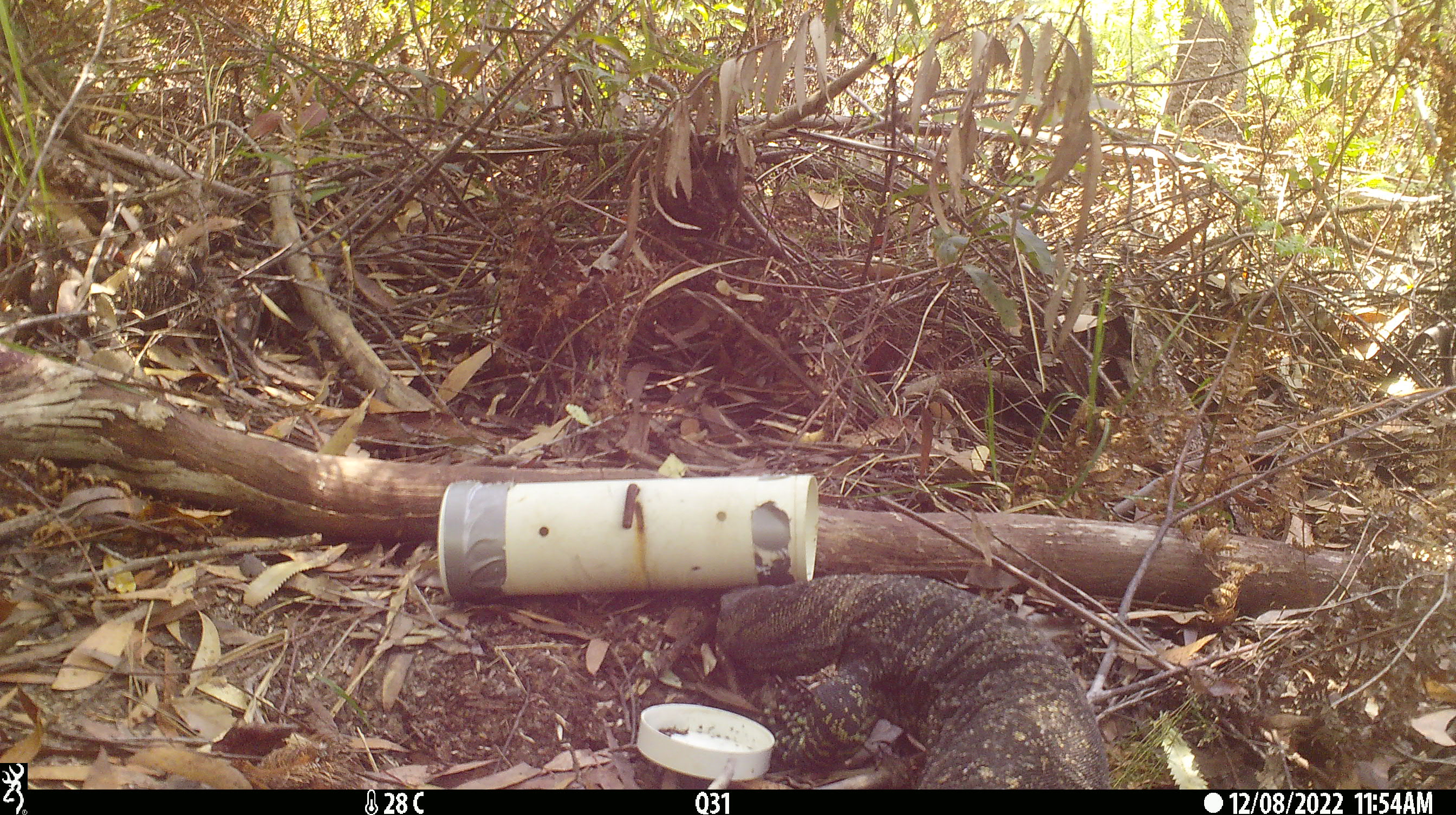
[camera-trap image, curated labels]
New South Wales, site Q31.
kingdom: Animalia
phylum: Chordata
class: Reptilia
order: Squamata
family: Varanidae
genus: Varanus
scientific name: Varanus varius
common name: lace monitor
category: goanna